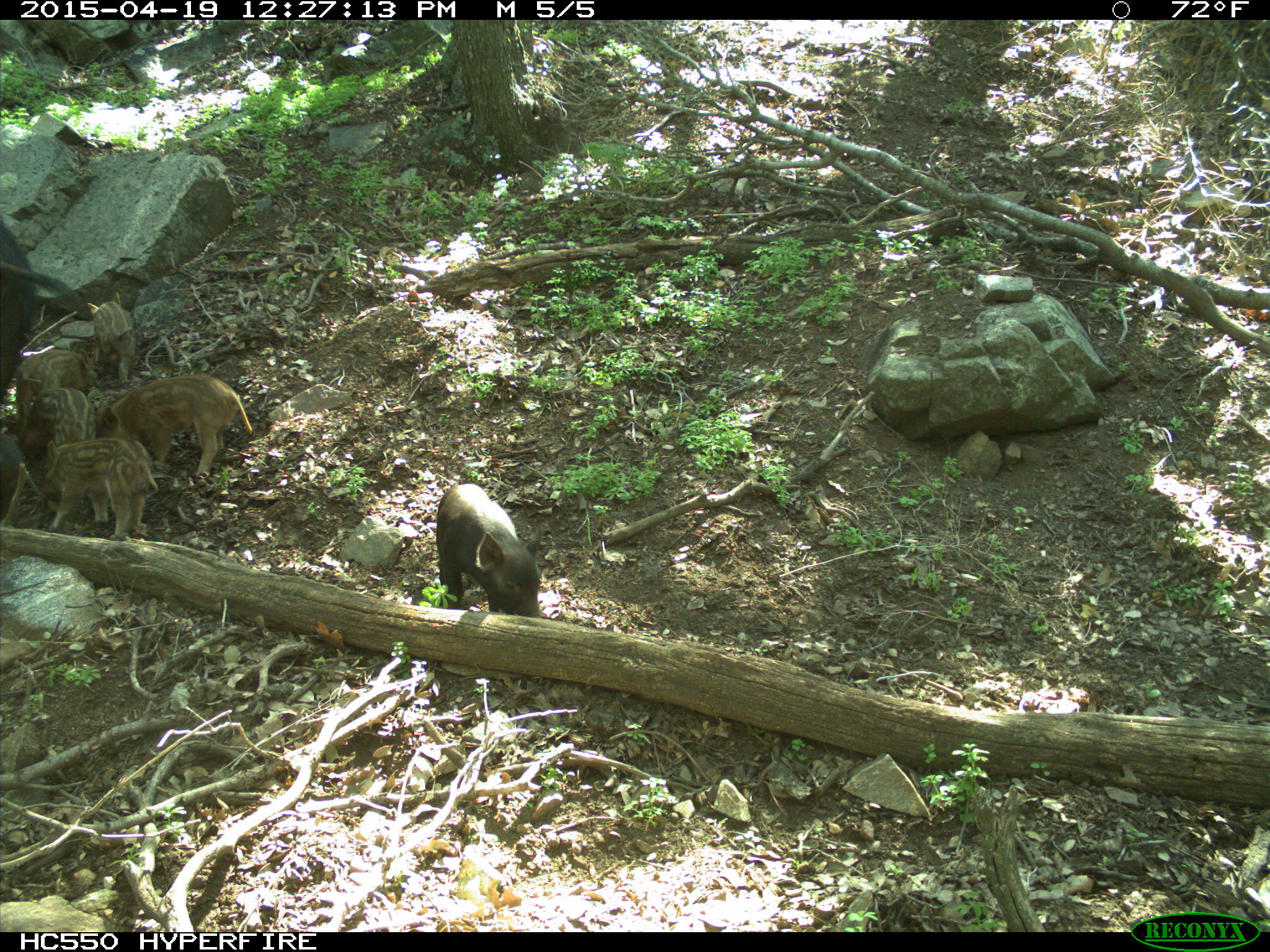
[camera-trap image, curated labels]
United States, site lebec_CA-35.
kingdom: Animalia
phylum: Chordata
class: Mammalia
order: Artiodactyla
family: Suidae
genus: Sus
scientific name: Sus scrofa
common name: wild boar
Sus scrofa (wild boar).